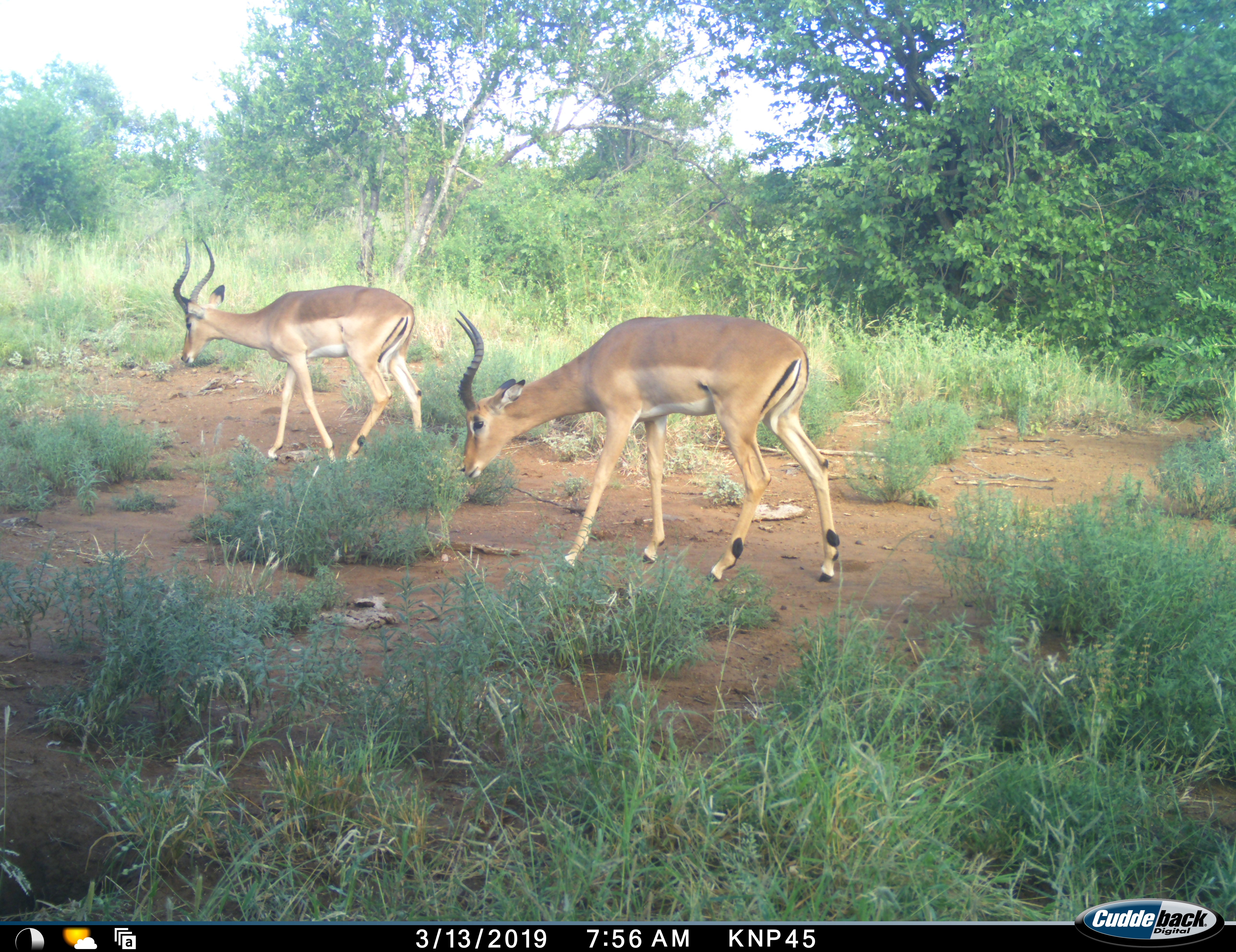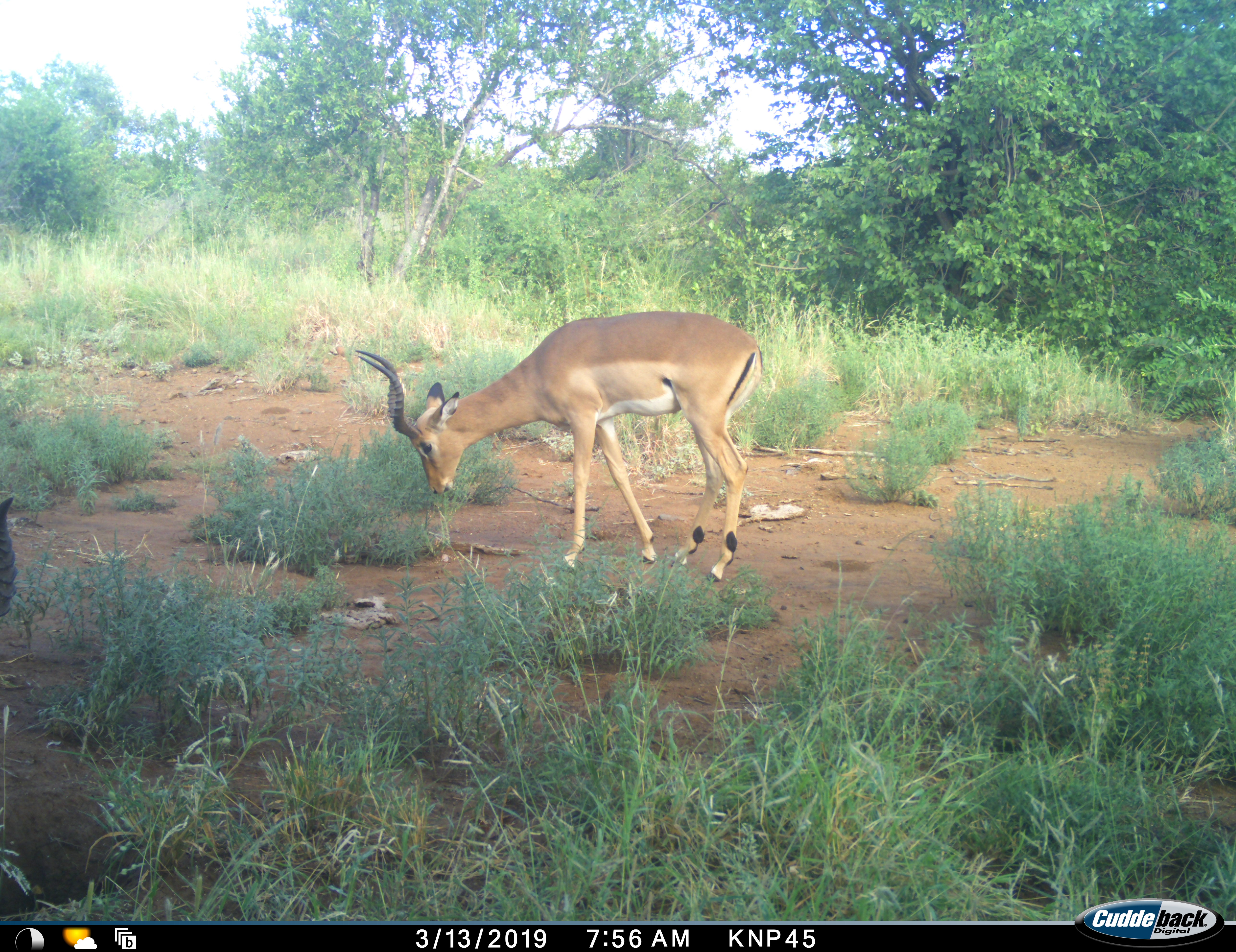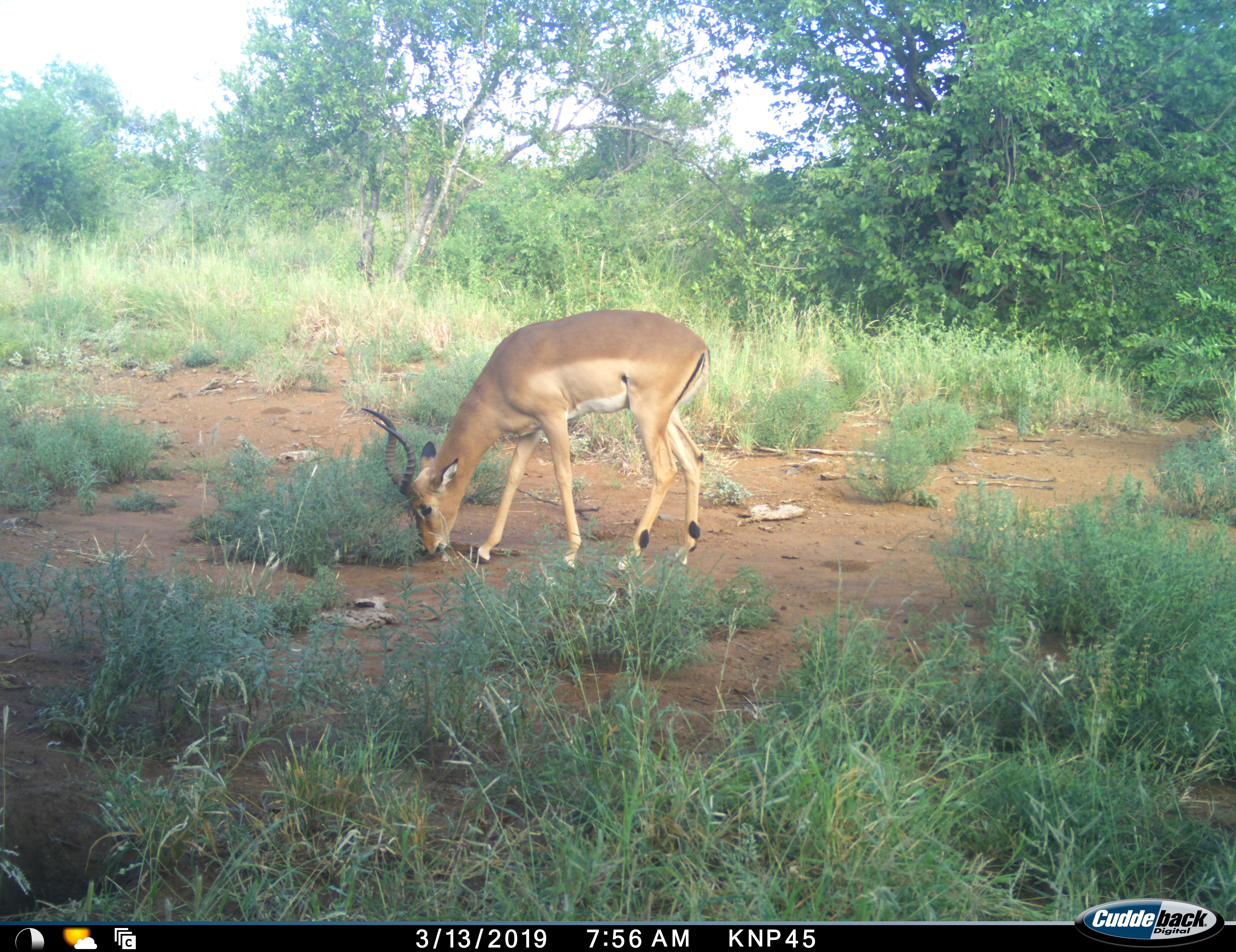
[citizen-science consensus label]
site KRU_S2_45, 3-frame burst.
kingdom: Animalia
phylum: Chordata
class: Mammalia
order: Artiodactyla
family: Bovidae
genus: Aepyceros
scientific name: Aepyceros melampus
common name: impala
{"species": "impala (Aepyceros melampus)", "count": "2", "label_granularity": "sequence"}